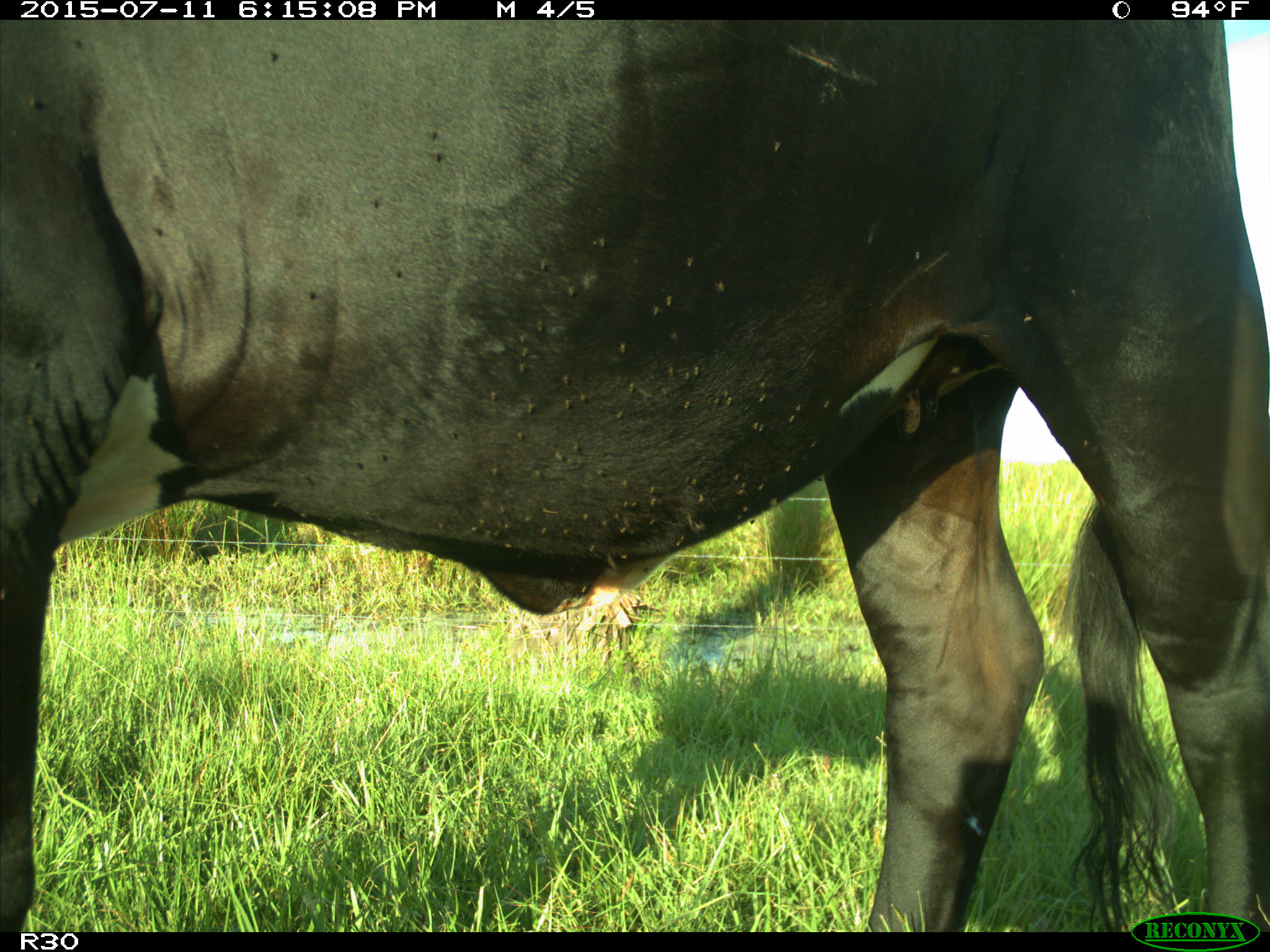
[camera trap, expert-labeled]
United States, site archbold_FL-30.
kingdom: Animalia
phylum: Chordata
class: Mammalia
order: Artiodactyla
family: Bovidae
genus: Bos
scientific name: Bos taurus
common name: domestic cow